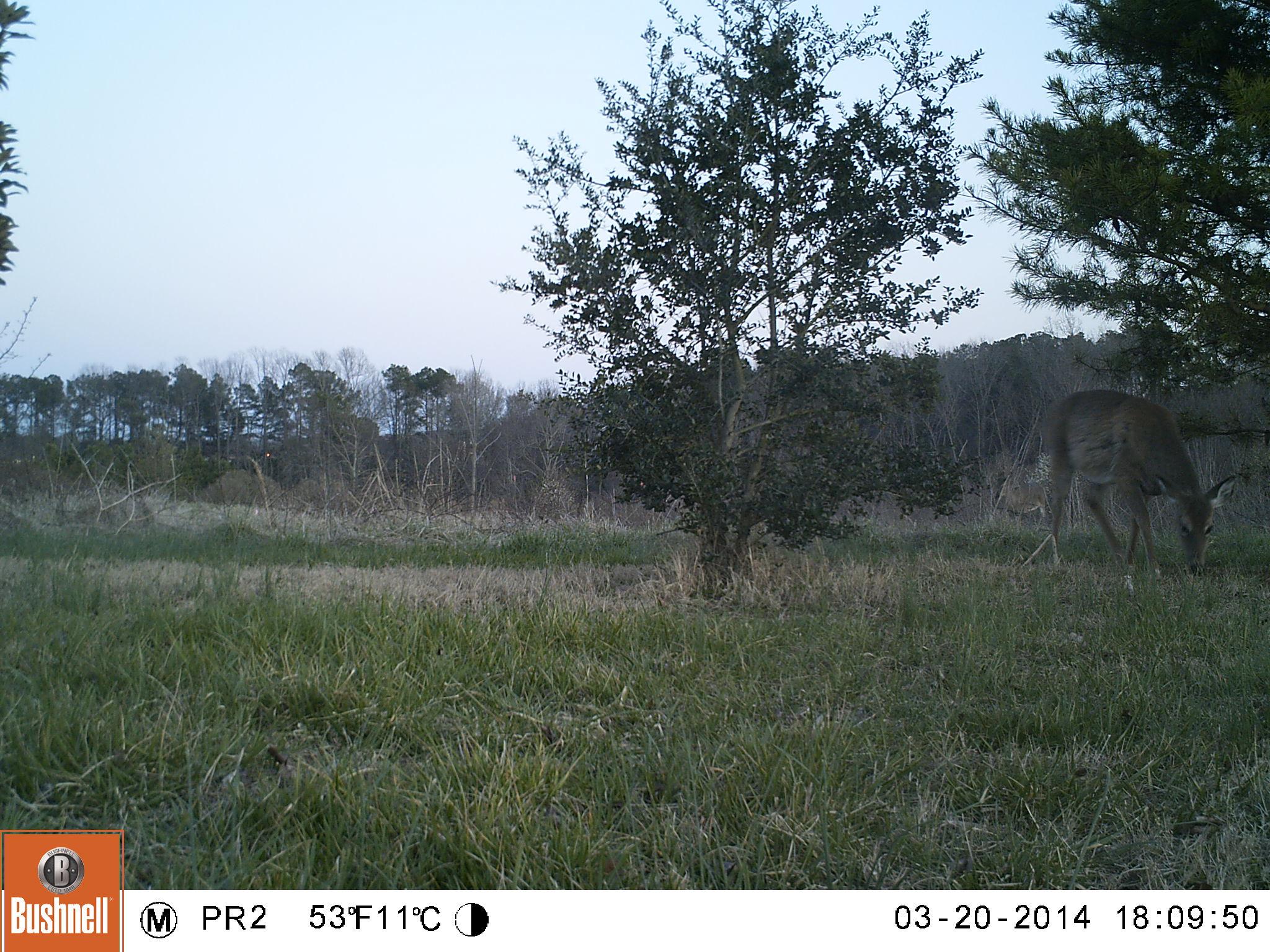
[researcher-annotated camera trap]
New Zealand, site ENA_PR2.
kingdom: Animalia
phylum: Chordata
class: Mammalia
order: Artiodactyla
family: Cervidae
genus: Odocoileus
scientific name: Odocoileus virginianus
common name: white-tailed deer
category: white tailed deer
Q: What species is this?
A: White tailed deer (white-tailed deer) (Odocoileus virginianus).